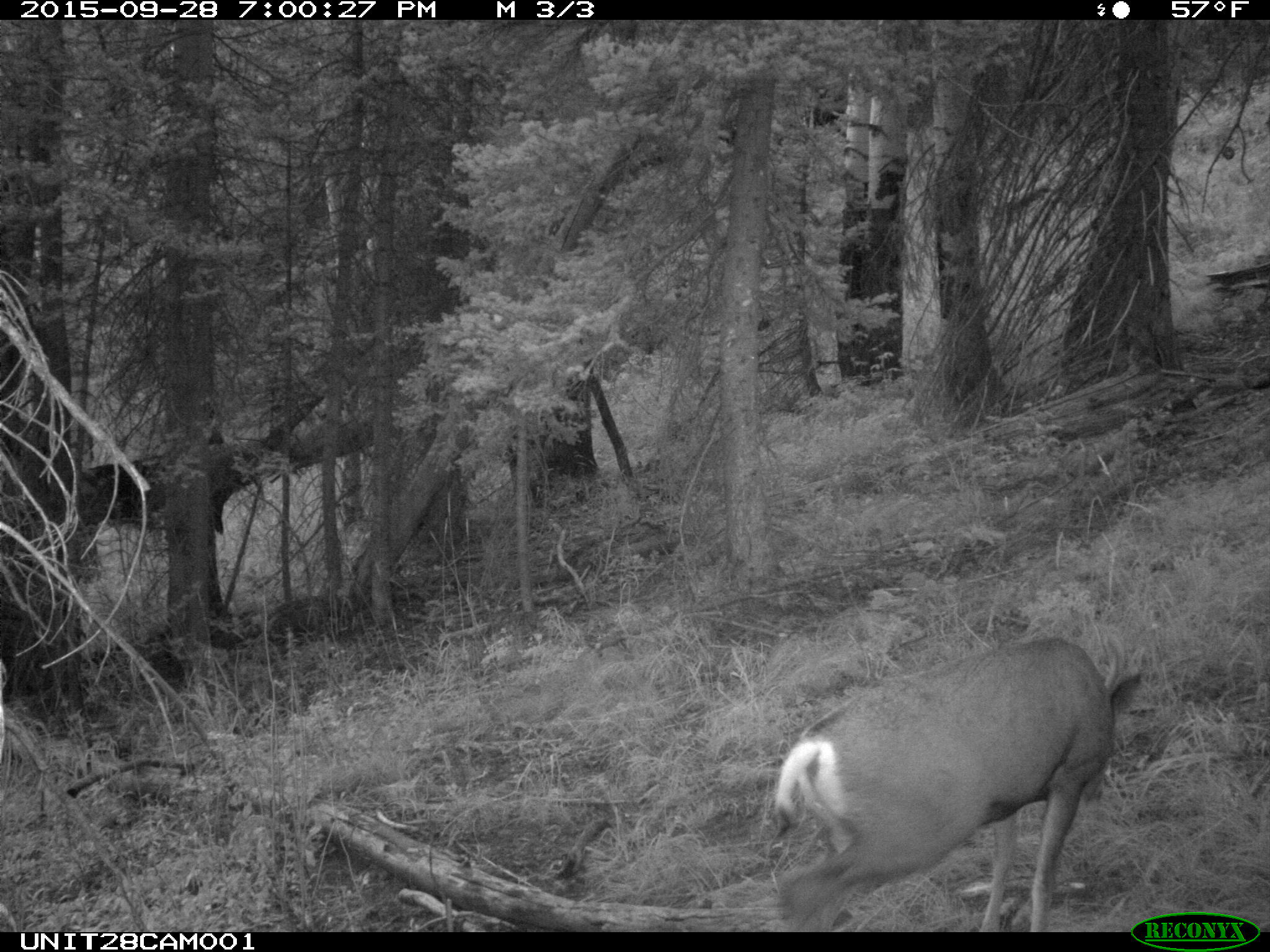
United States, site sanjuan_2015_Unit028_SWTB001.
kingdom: Animalia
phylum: Chordata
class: Mammalia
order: Artiodactyla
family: Cervidae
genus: Odocoileus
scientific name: Odocoileus hemionus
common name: mule deer